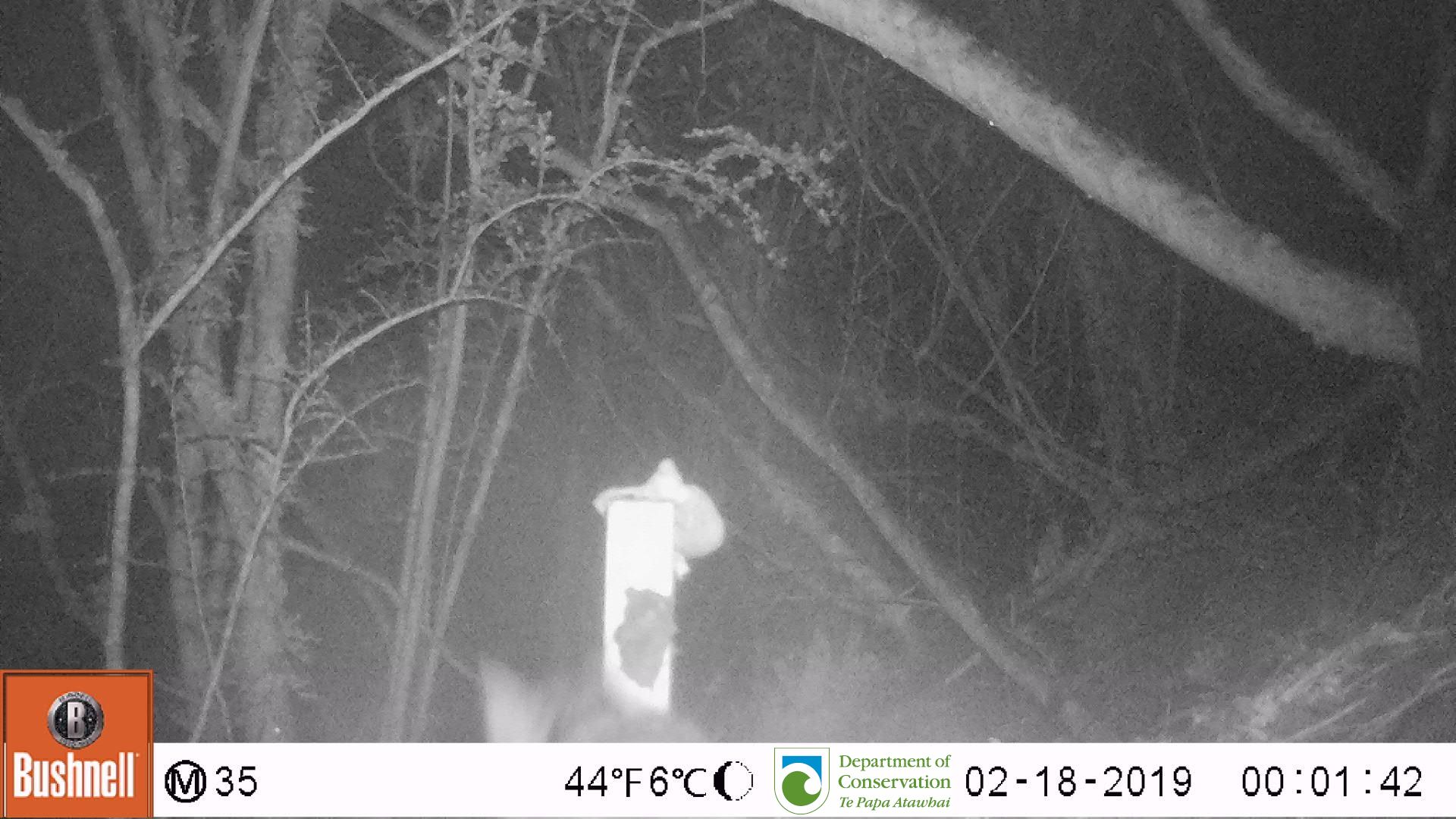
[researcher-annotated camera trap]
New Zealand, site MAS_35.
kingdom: Animalia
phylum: Chordata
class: Mammalia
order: Carnivora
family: Felidae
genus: Felis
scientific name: Felis catus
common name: domestic cat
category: cat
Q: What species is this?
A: Cat (domestic cat) (Felis catus).